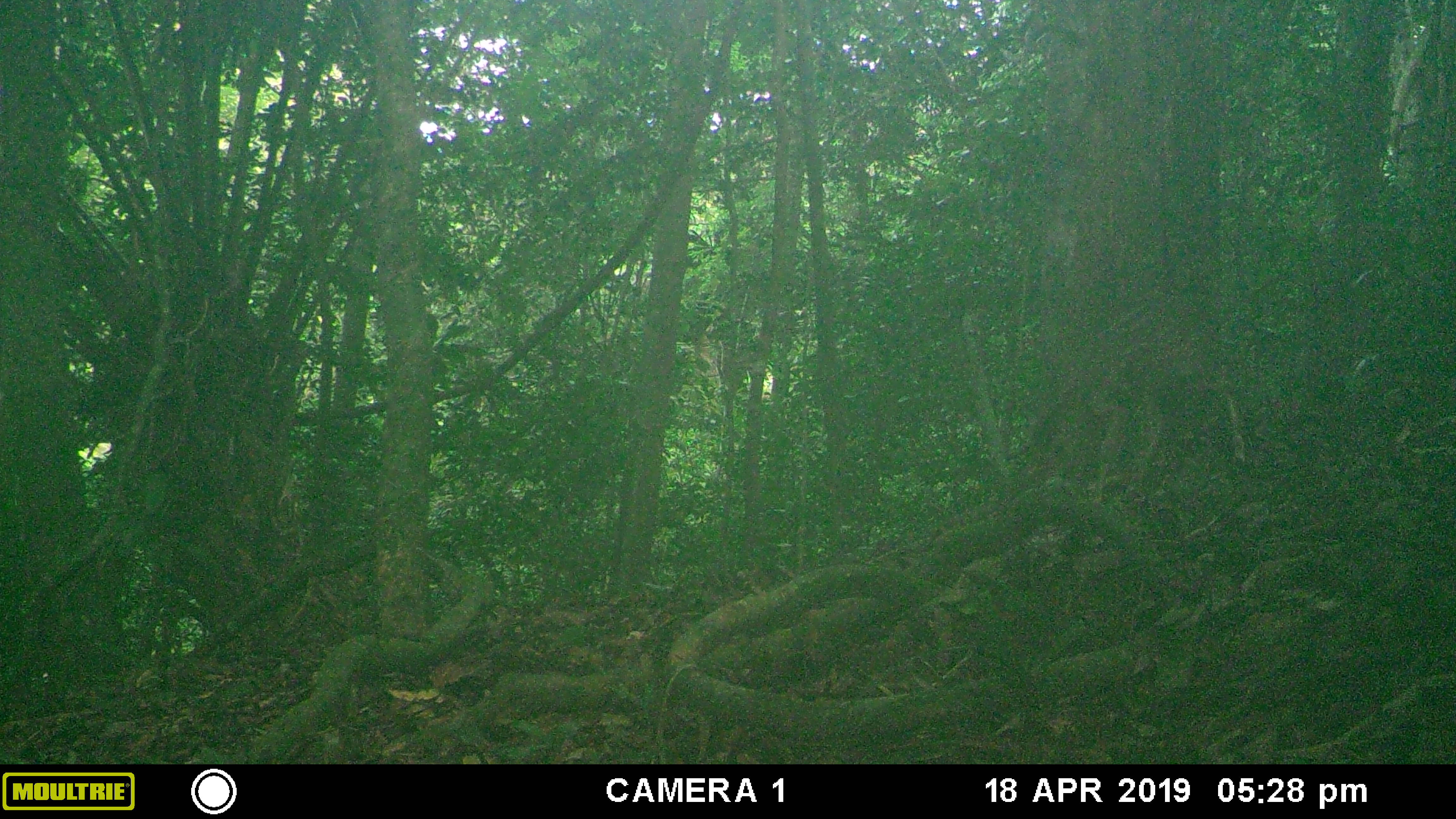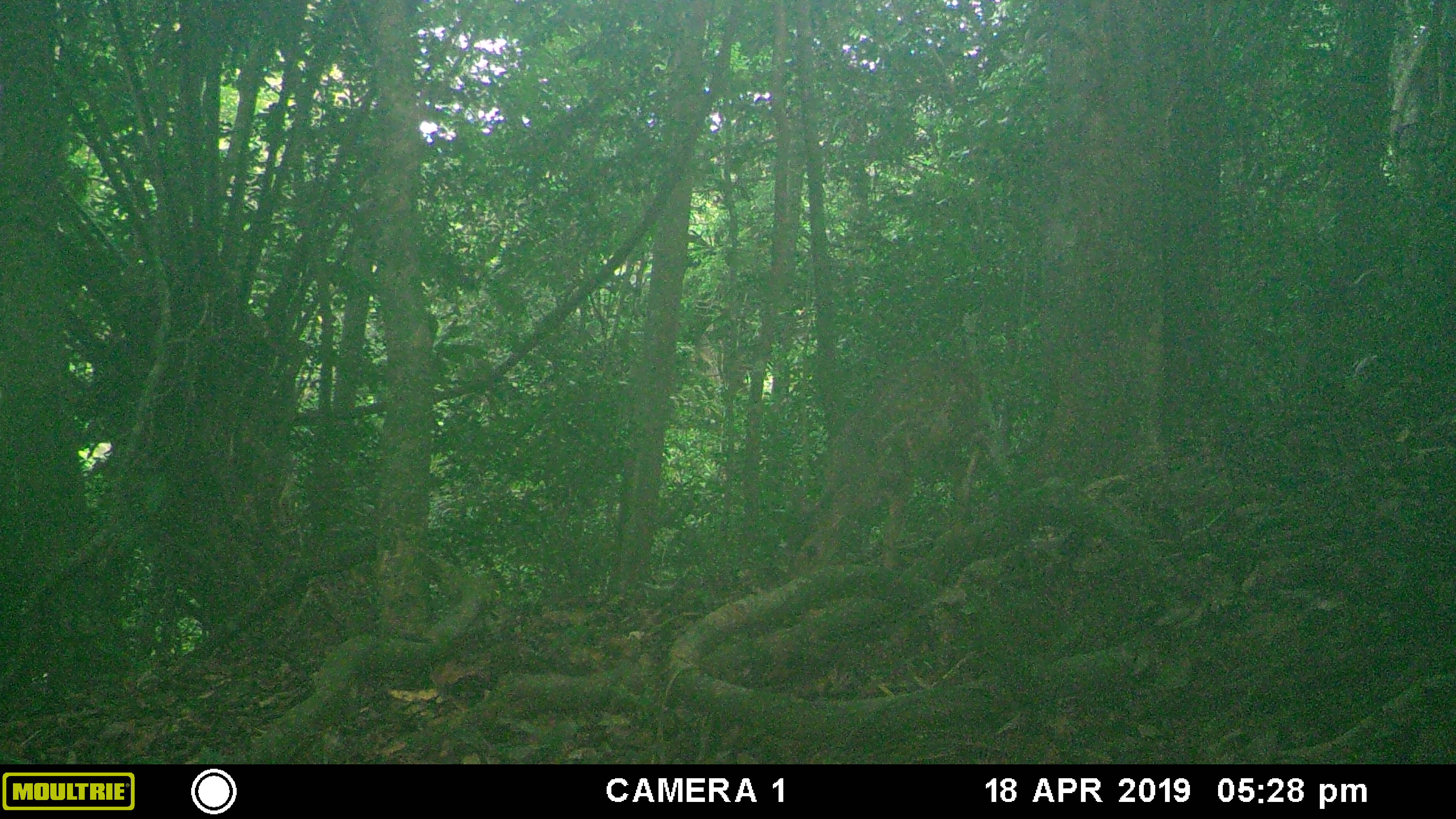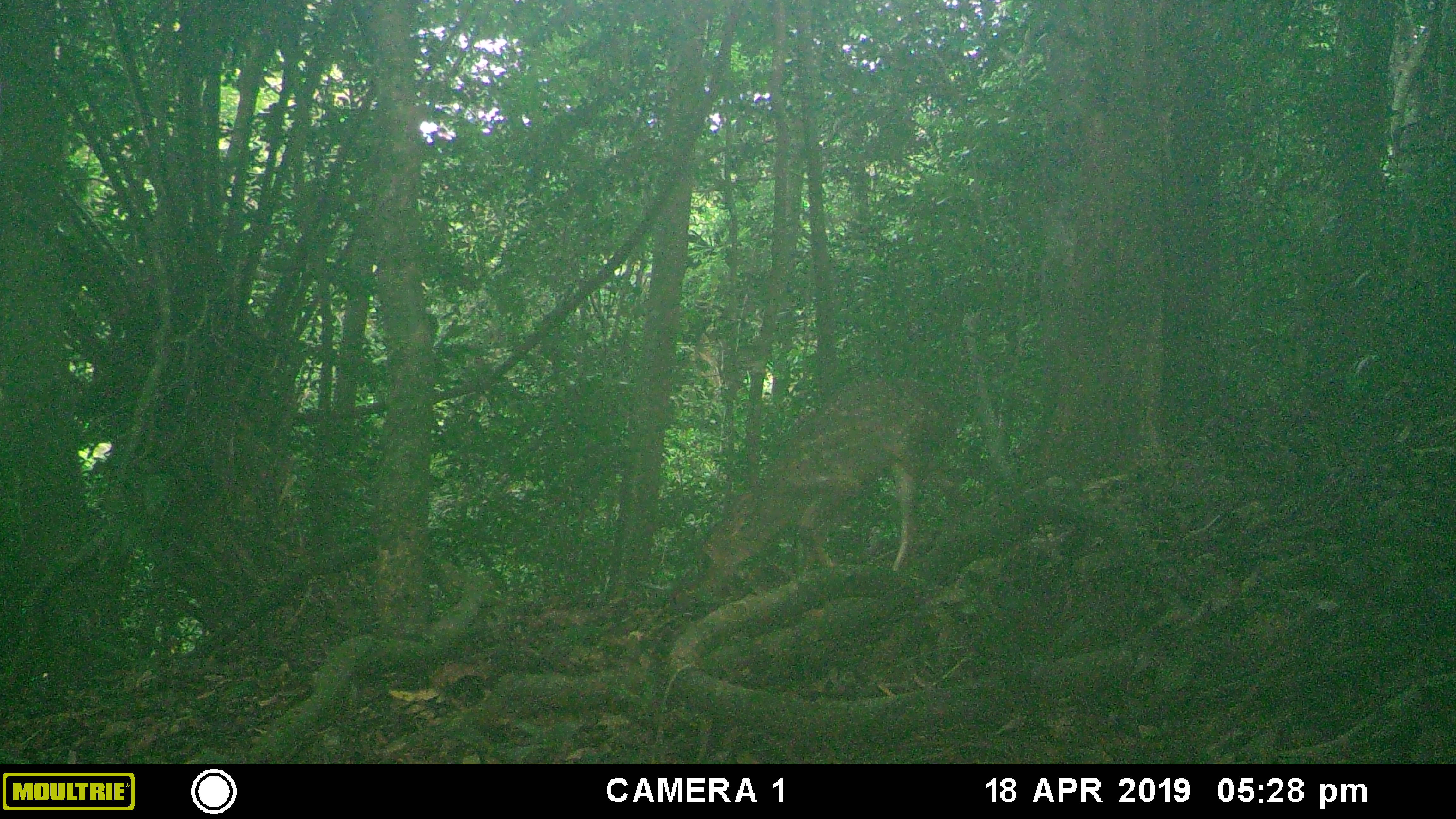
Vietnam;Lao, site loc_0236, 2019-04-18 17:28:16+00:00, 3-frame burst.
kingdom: Animalia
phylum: Chordata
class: Mammalia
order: Artiodactyla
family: Cervidae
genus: Muntiacus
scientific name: Muntiacus vuquangensis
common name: large-antlered muntjac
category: large antlered muntjac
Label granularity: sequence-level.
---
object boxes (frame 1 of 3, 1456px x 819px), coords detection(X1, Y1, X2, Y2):
large antlered muntjac: detection(1021, 285, 1253, 504)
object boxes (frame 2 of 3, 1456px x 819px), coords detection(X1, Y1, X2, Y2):
large antlered muntjac: detection(781, 352, 996, 580)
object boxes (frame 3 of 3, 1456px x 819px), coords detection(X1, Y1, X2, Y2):
large antlered muntjac: detection(668, 374, 960, 604)